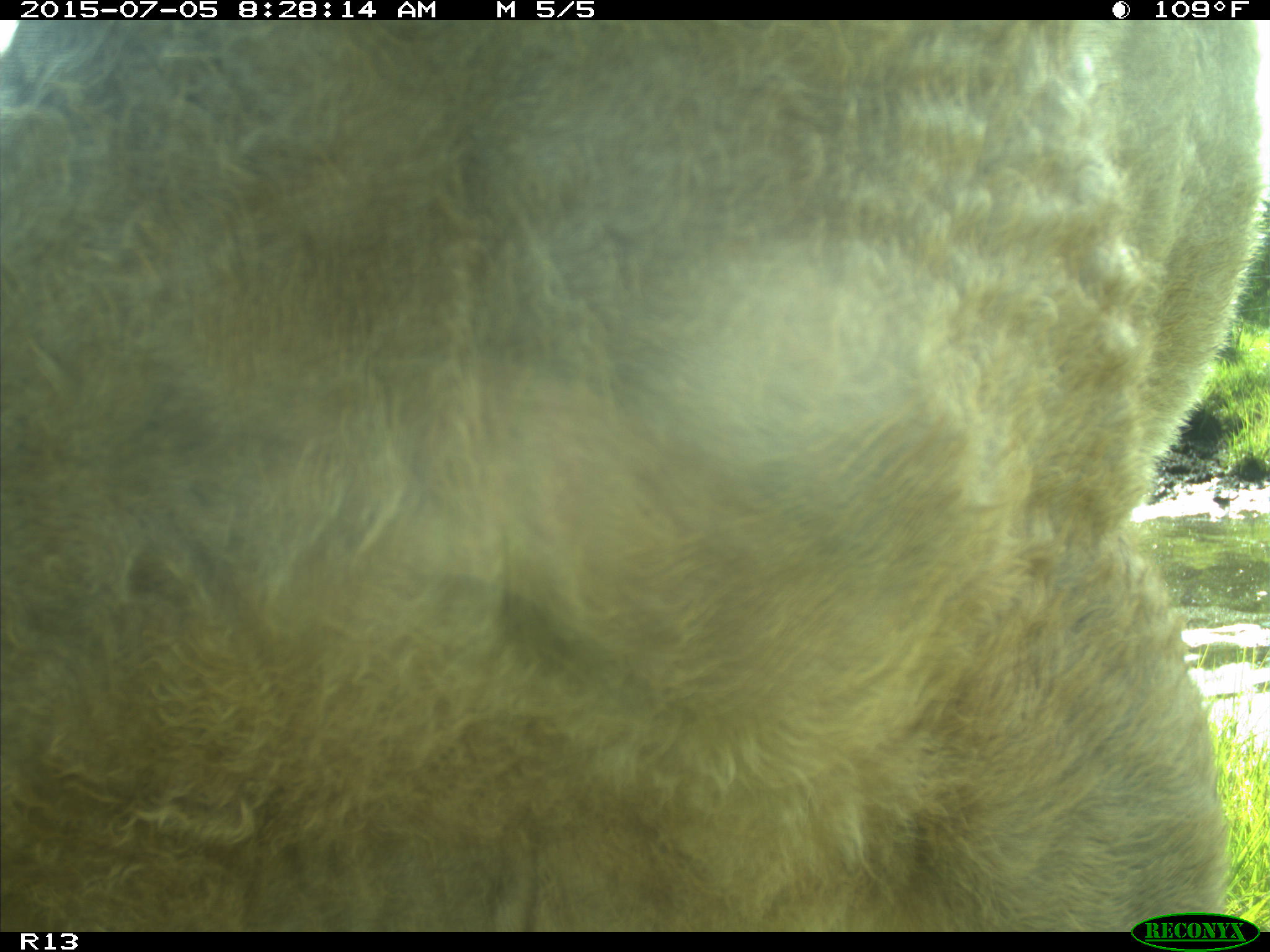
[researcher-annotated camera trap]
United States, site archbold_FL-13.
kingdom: Animalia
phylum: Chordata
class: Mammalia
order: Artiodactyla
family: Bovidae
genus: Bos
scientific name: Bos taurus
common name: domestic cow